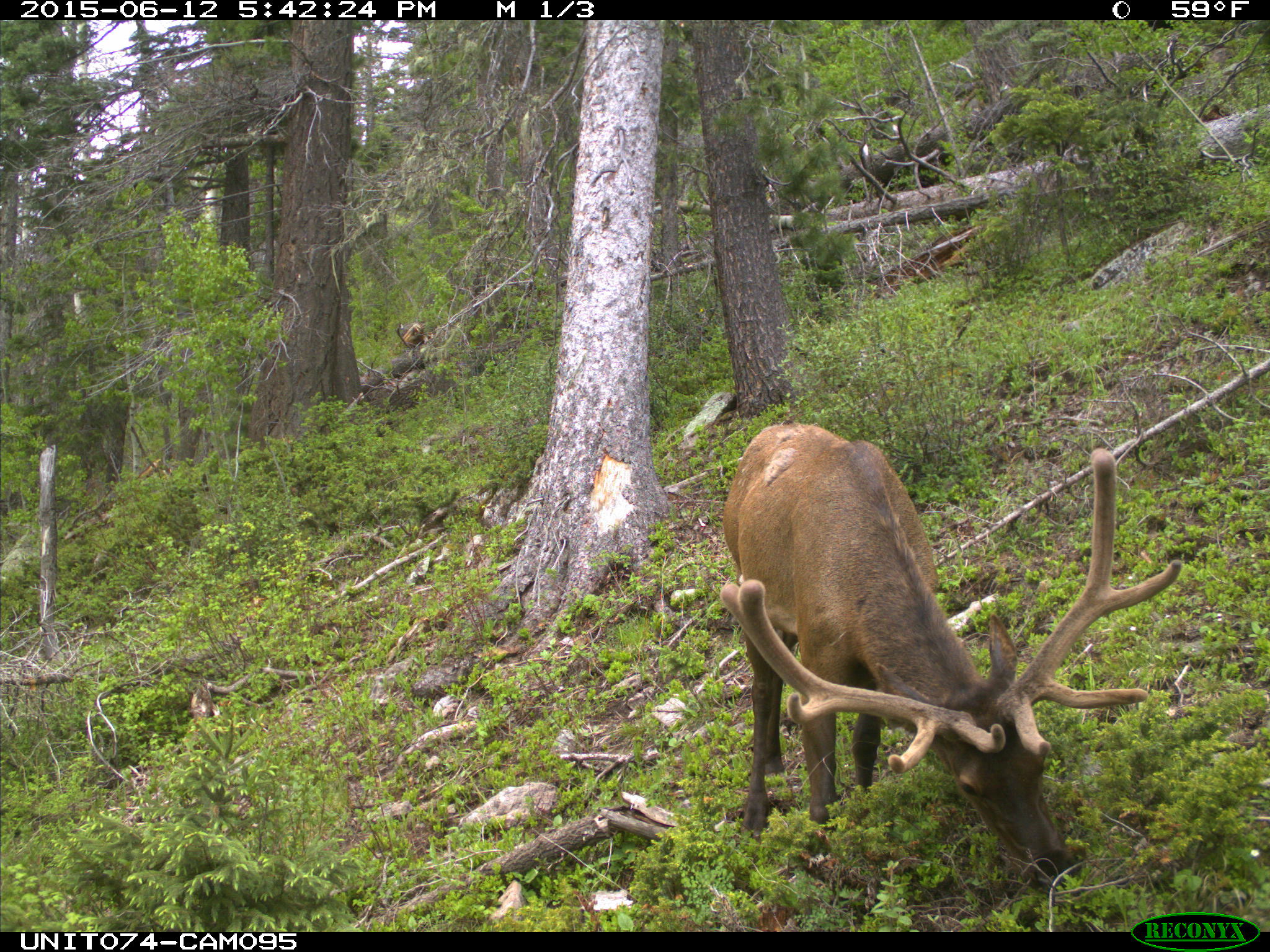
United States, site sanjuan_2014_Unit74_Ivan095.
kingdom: Animalia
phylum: Chordata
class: Mammalia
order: Artiodactyla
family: Cervidae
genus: Cervus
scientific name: Cervus elaphus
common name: red deer